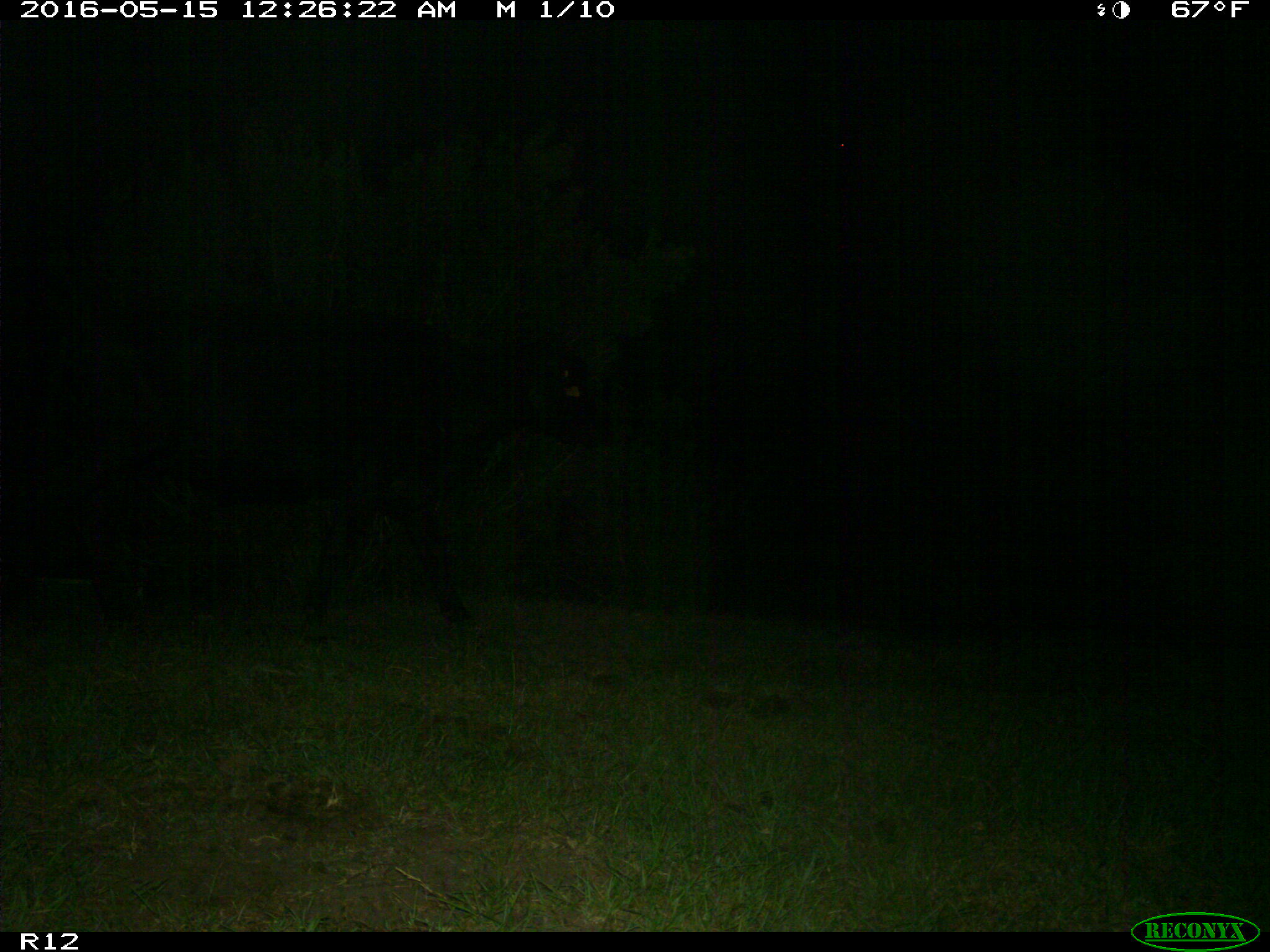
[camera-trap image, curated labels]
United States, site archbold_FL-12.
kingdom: Animalia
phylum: Chordata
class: Mammalia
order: Artiodactyla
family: Bovidae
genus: Bos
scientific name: Bos taurus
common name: domestic cow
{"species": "Bos taurus (domestic cow)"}